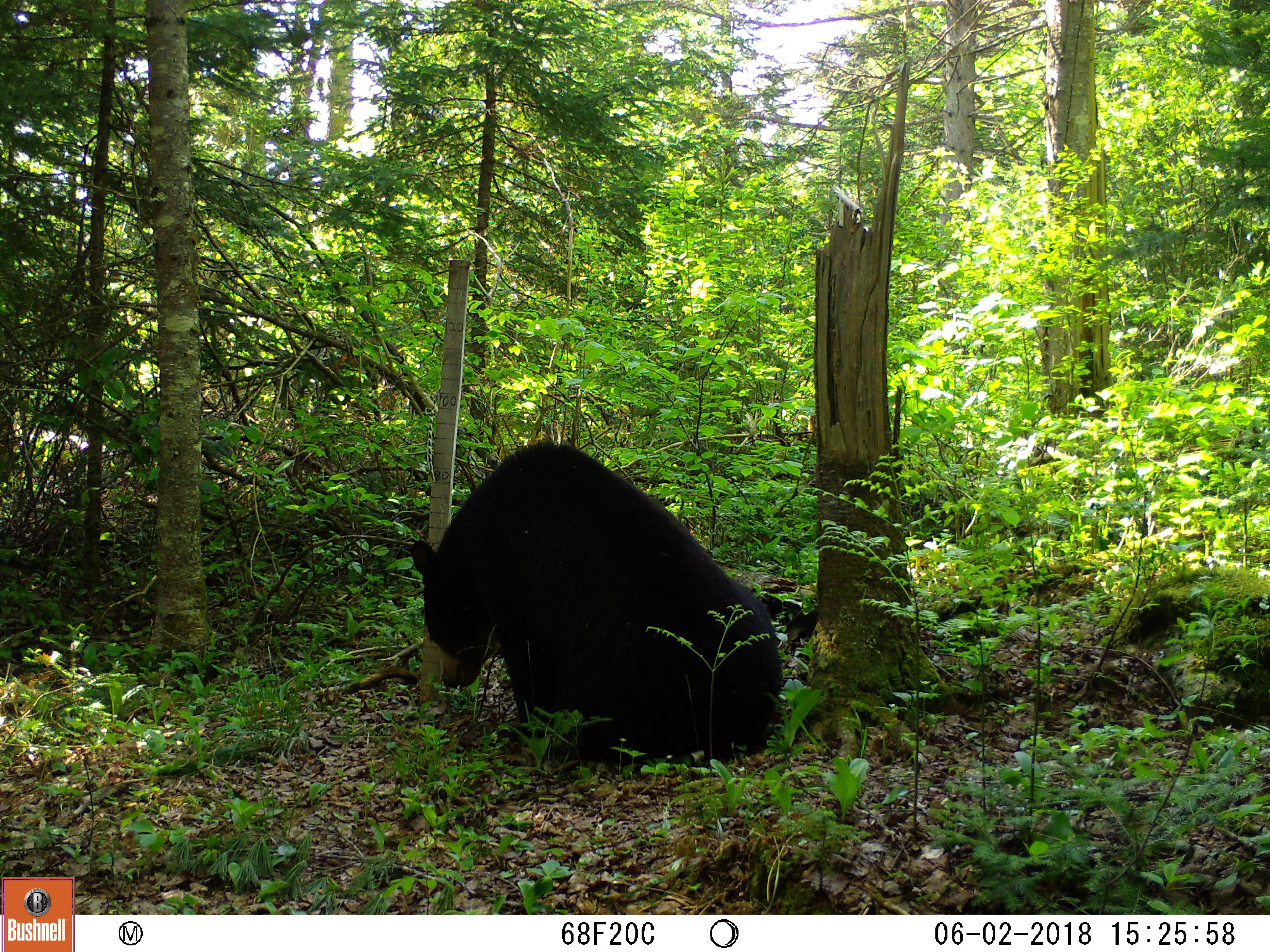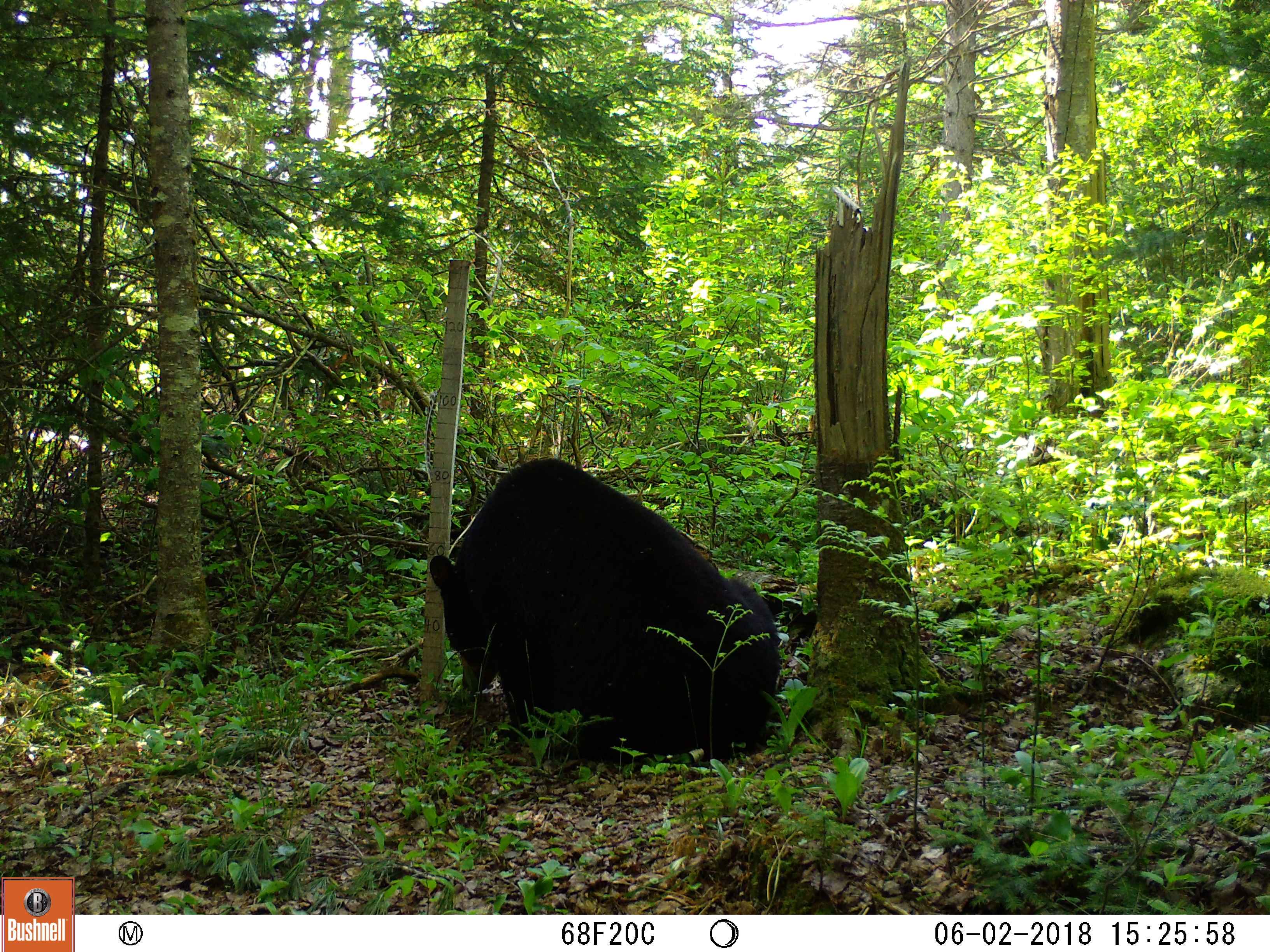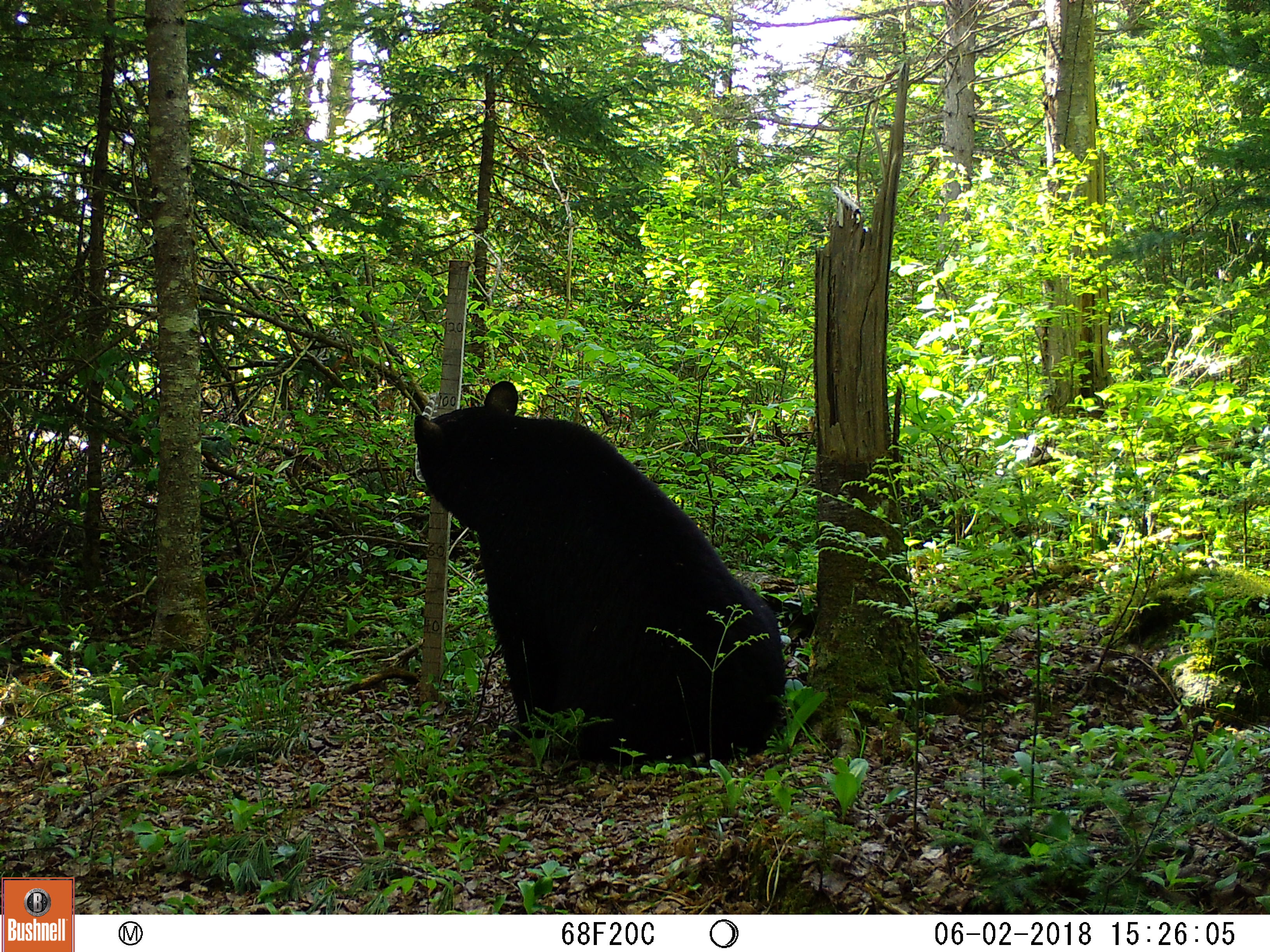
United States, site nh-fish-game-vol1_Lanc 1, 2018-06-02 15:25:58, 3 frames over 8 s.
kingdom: Animalia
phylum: Chordata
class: Mammalia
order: Carnivora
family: Ursidae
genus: Ursus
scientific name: Ursus americanus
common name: black bear